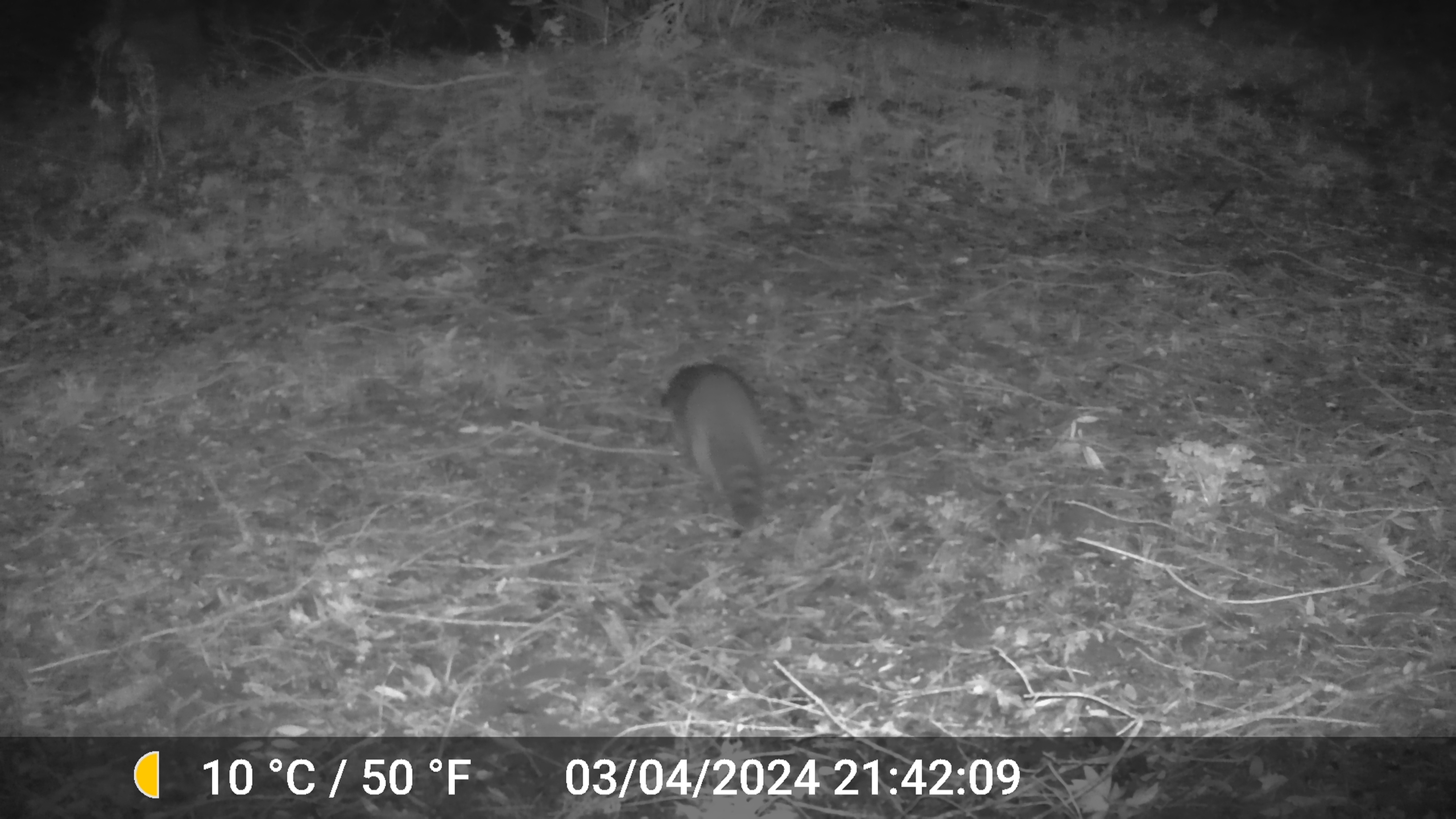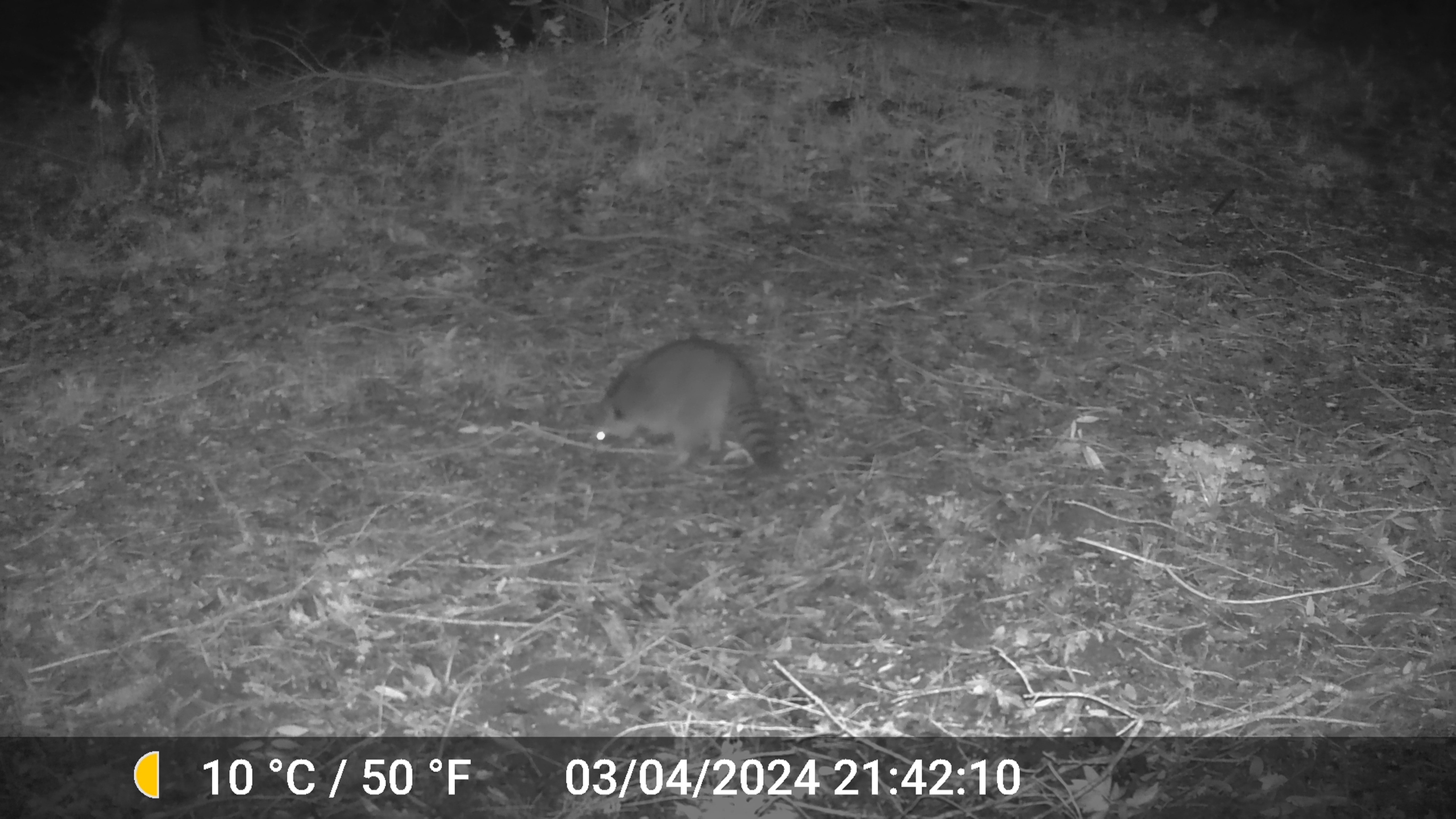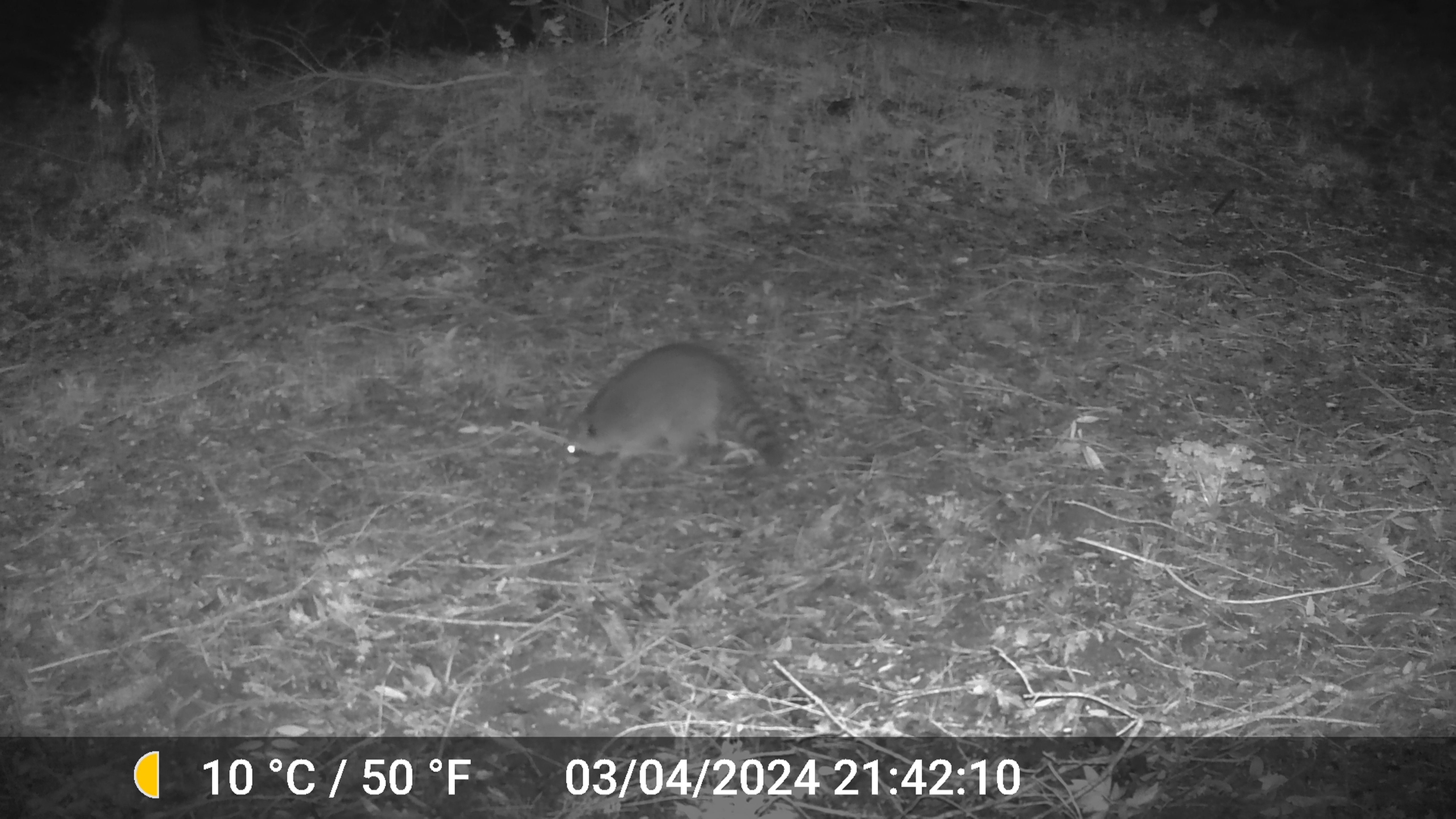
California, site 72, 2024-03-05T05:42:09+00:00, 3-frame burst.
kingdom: Animalia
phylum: Chordata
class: Mammalia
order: Carnivora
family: Procyonidae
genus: Procyon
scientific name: Procyon lotor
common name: raccoon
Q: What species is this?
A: Raccoon (Procyon lotor).